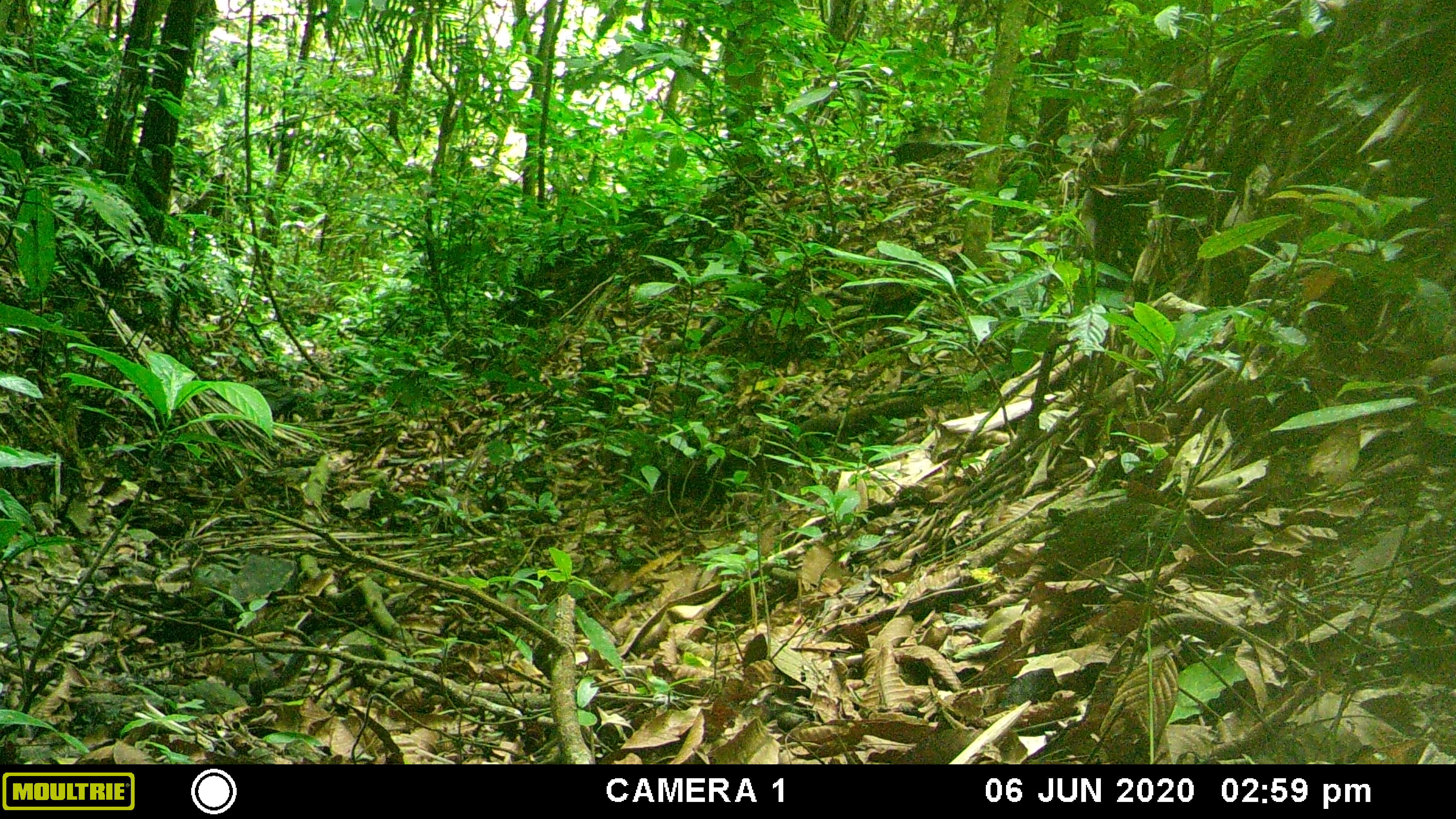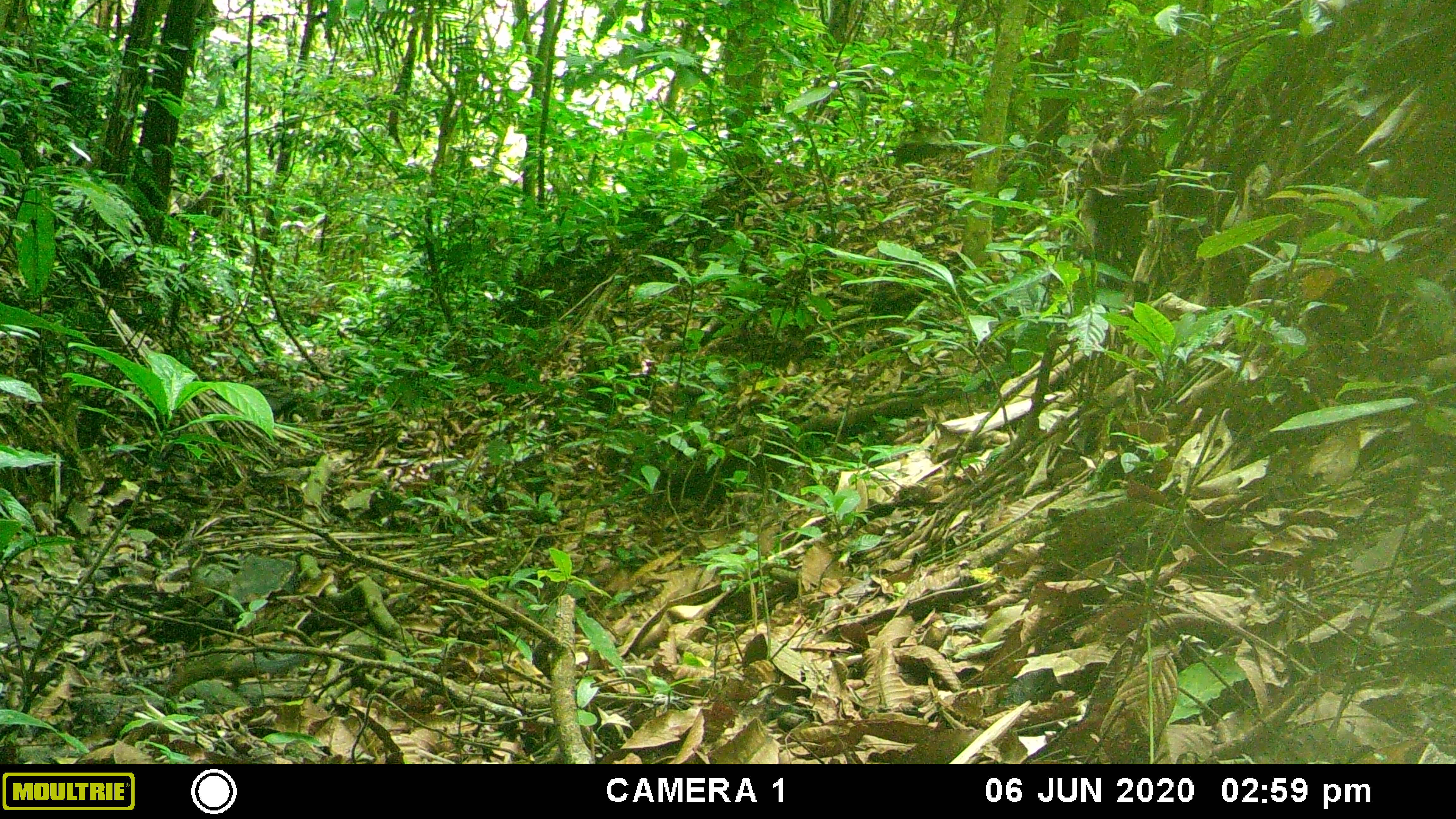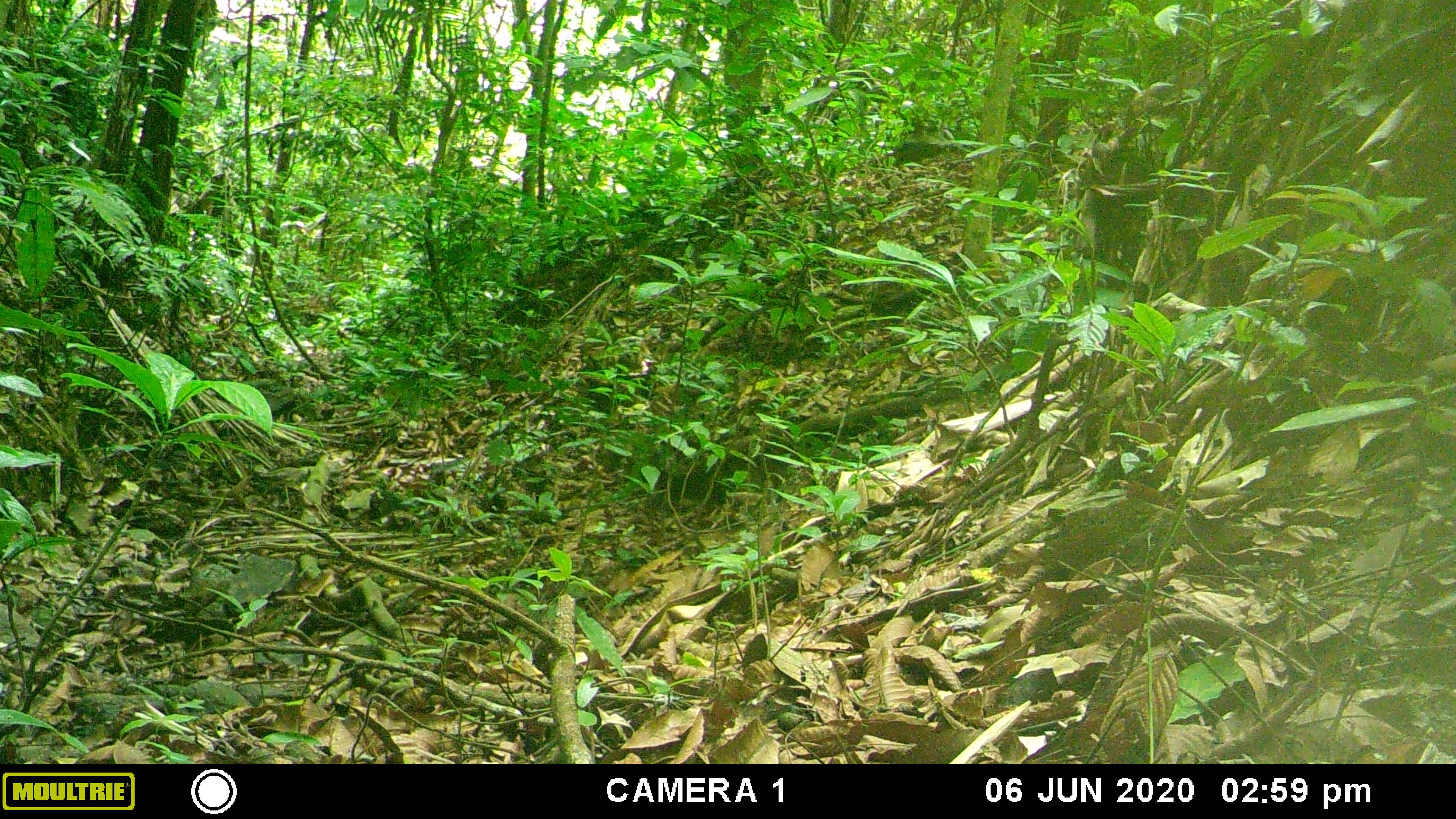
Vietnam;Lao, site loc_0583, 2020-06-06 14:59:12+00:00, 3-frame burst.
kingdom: Animalia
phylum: Chordata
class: Mammalia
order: Rodentia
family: Sciuridae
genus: Dremomys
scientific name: Dremomys rufigenis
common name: red-cheeked squirrel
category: red cheeked squirrel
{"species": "red cheeked squirrel (red-cheeked squirrel) (Dremomys rufigenis)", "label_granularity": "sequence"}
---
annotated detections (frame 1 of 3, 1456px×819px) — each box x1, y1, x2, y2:
red cheeked squirrel: 200, 652, 307, 708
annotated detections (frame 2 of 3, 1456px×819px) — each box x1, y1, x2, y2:
red cheeked squirrel: 162, 649, 310, 696